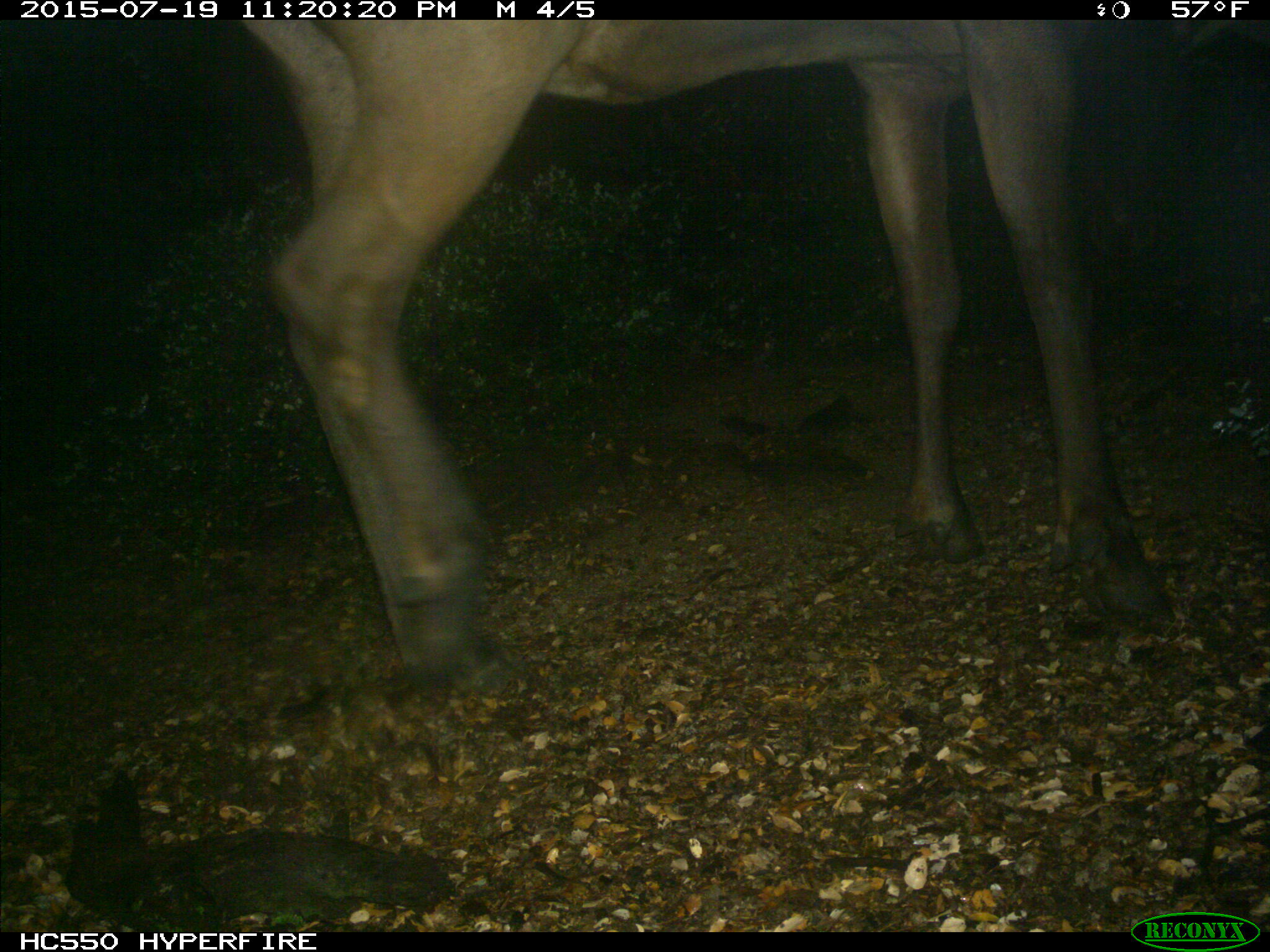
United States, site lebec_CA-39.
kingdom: Animalia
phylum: Chordata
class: Mammalia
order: Artiodactyla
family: Cervidae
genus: Cervus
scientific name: Cervus canadensis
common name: elk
Cervus canadensis (elk).